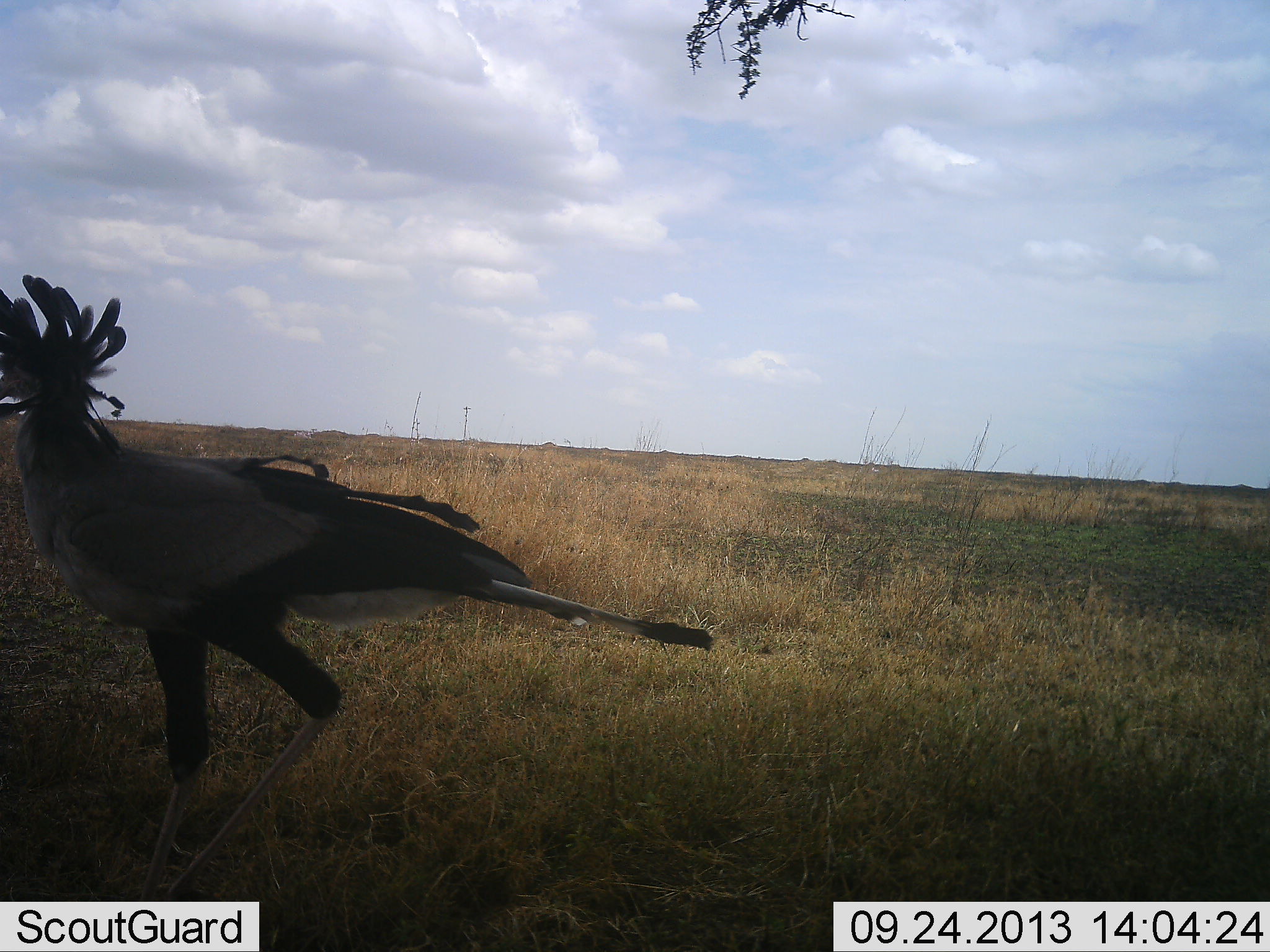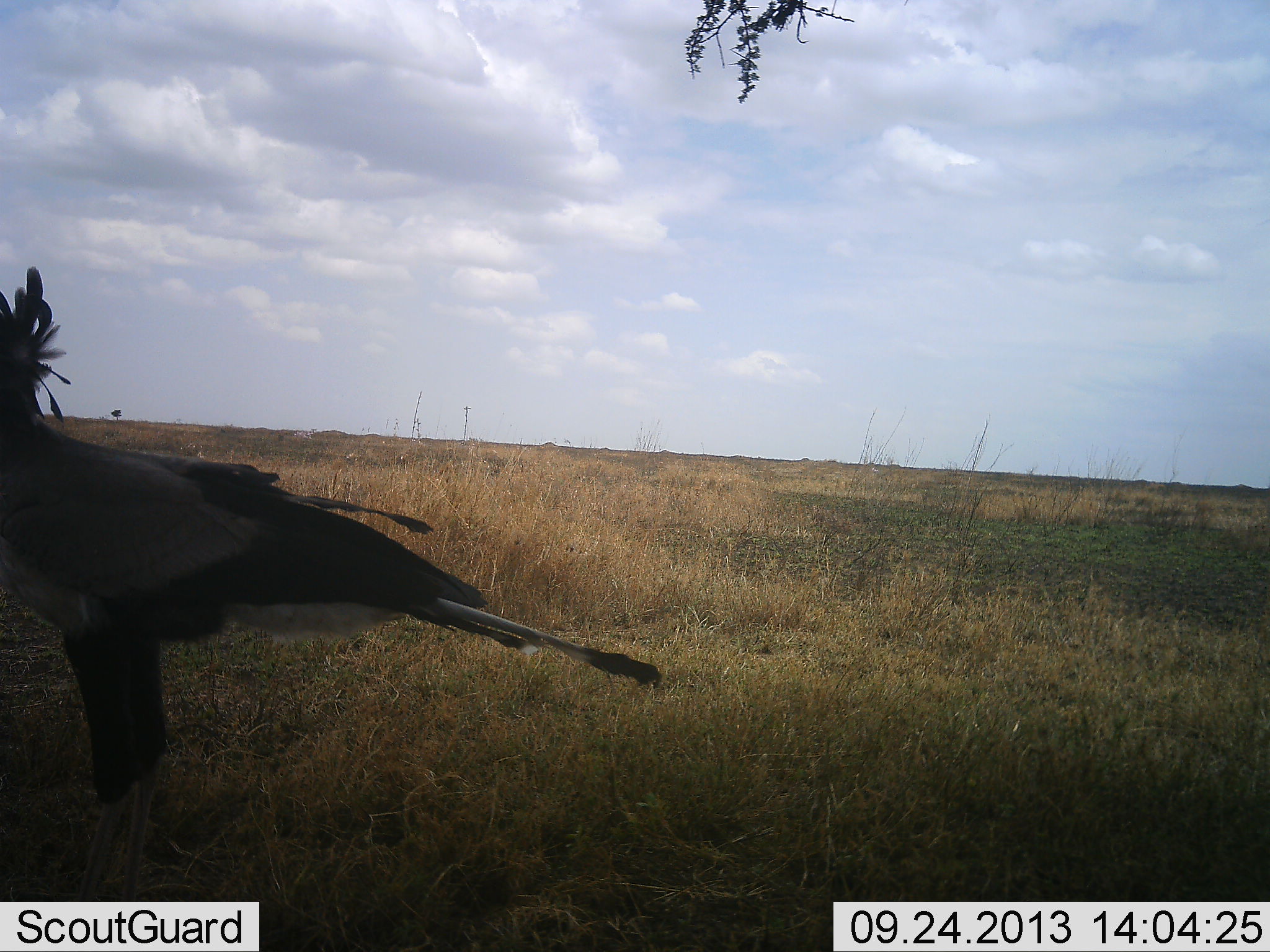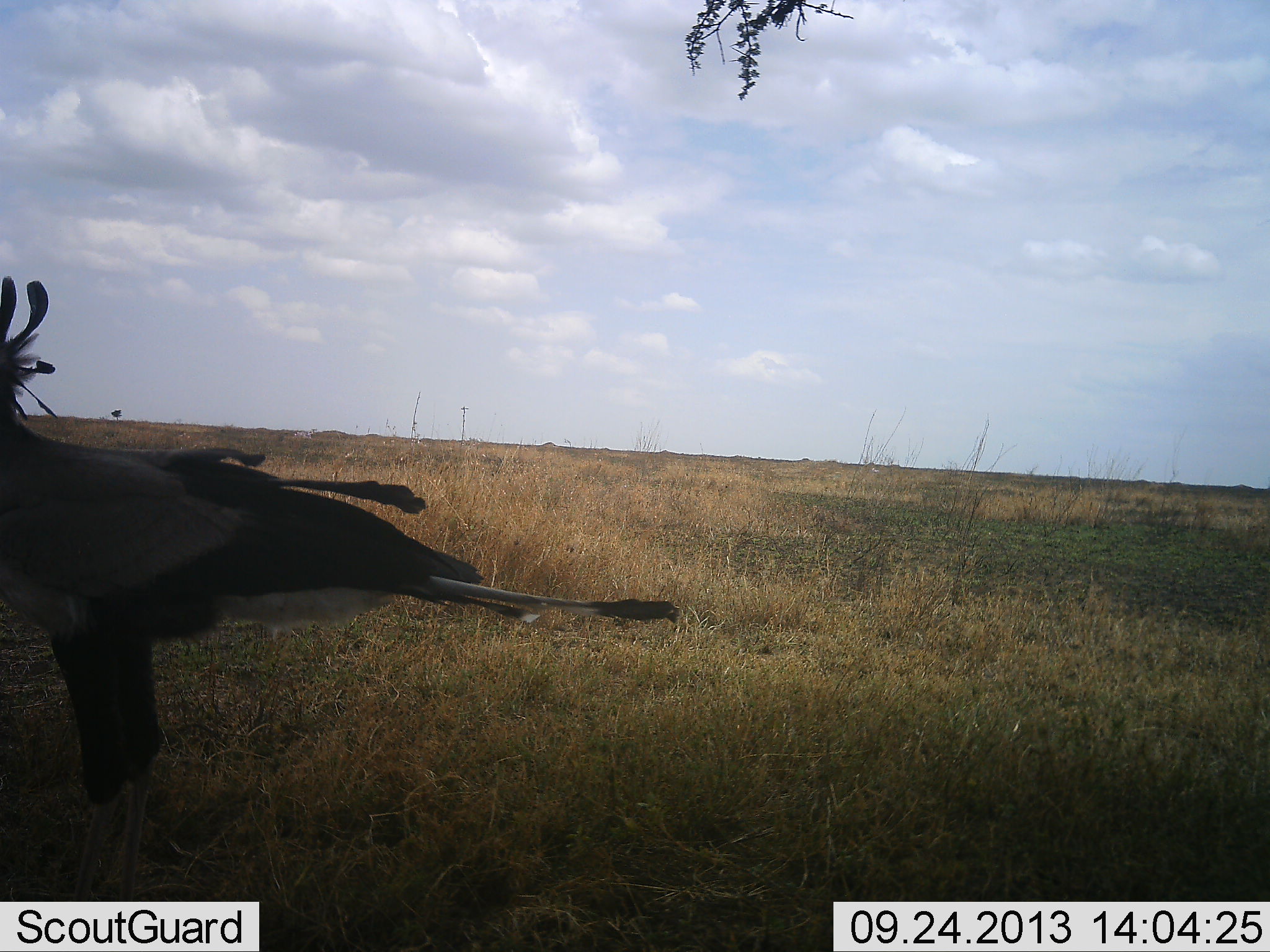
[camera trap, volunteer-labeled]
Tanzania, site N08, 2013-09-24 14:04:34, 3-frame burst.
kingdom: Animalia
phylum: Chordata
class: Aves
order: Accipitriformes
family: Sagittariidae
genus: Sagittarius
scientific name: Sagittarius serpentarius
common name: secretary bird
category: secretarybird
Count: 1.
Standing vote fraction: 30%.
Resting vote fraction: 0%.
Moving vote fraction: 70%.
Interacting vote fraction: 0%.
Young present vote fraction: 0%.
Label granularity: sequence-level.